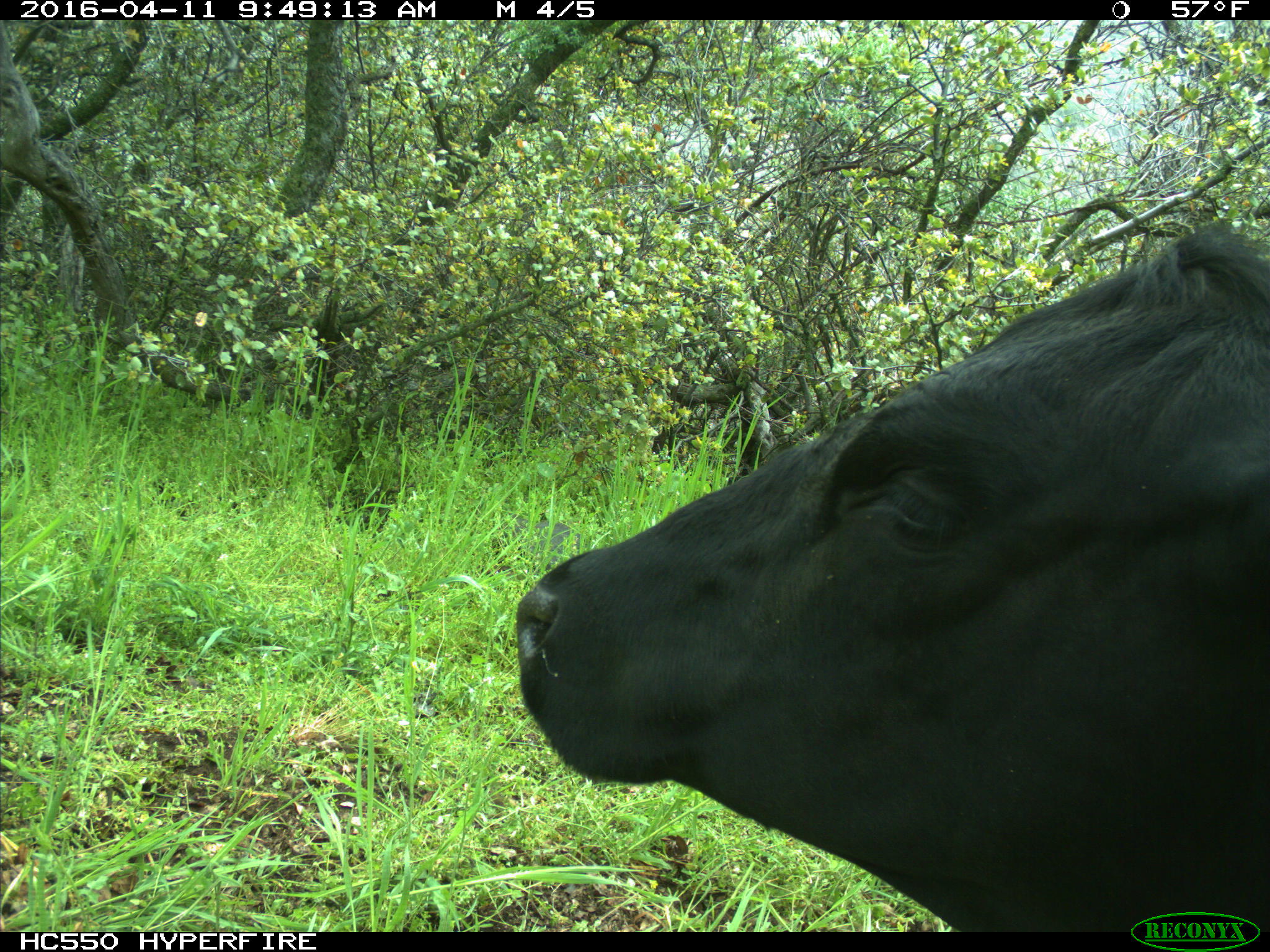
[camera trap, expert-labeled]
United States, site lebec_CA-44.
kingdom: Animalia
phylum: Chordata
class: Mammalia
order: Artiodactyla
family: Bovidae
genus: Bos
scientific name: Bos taurus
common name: domestic cow